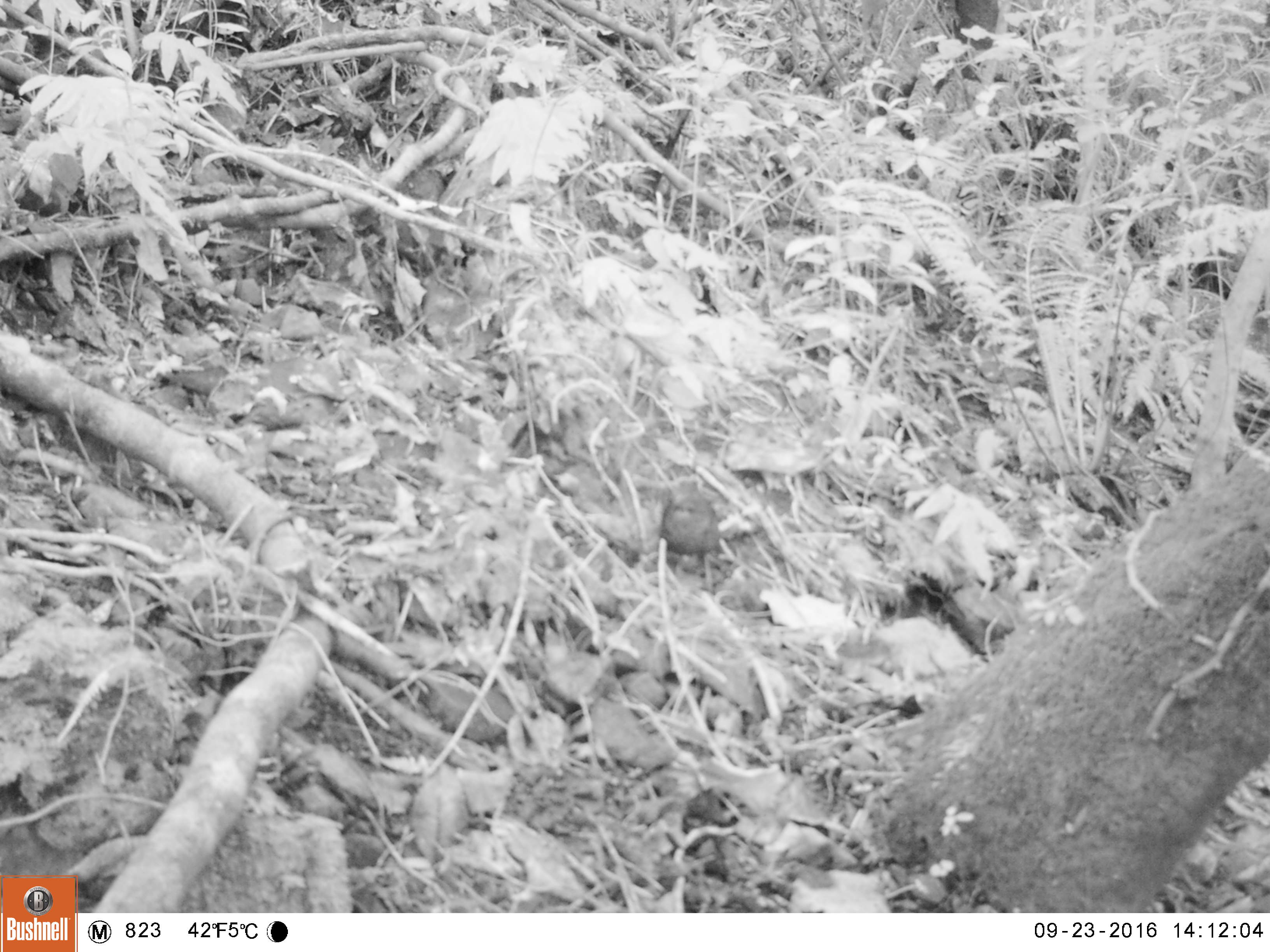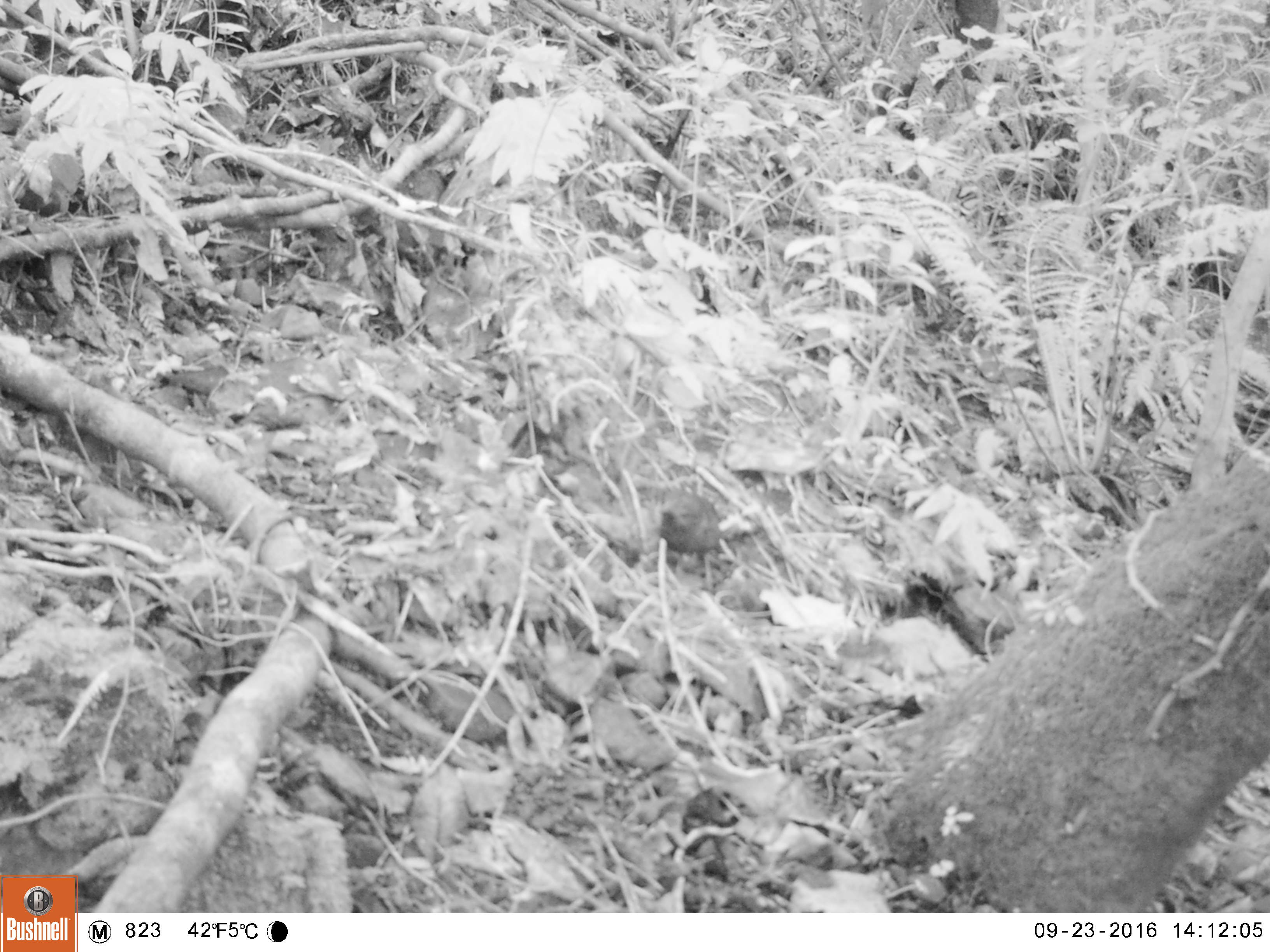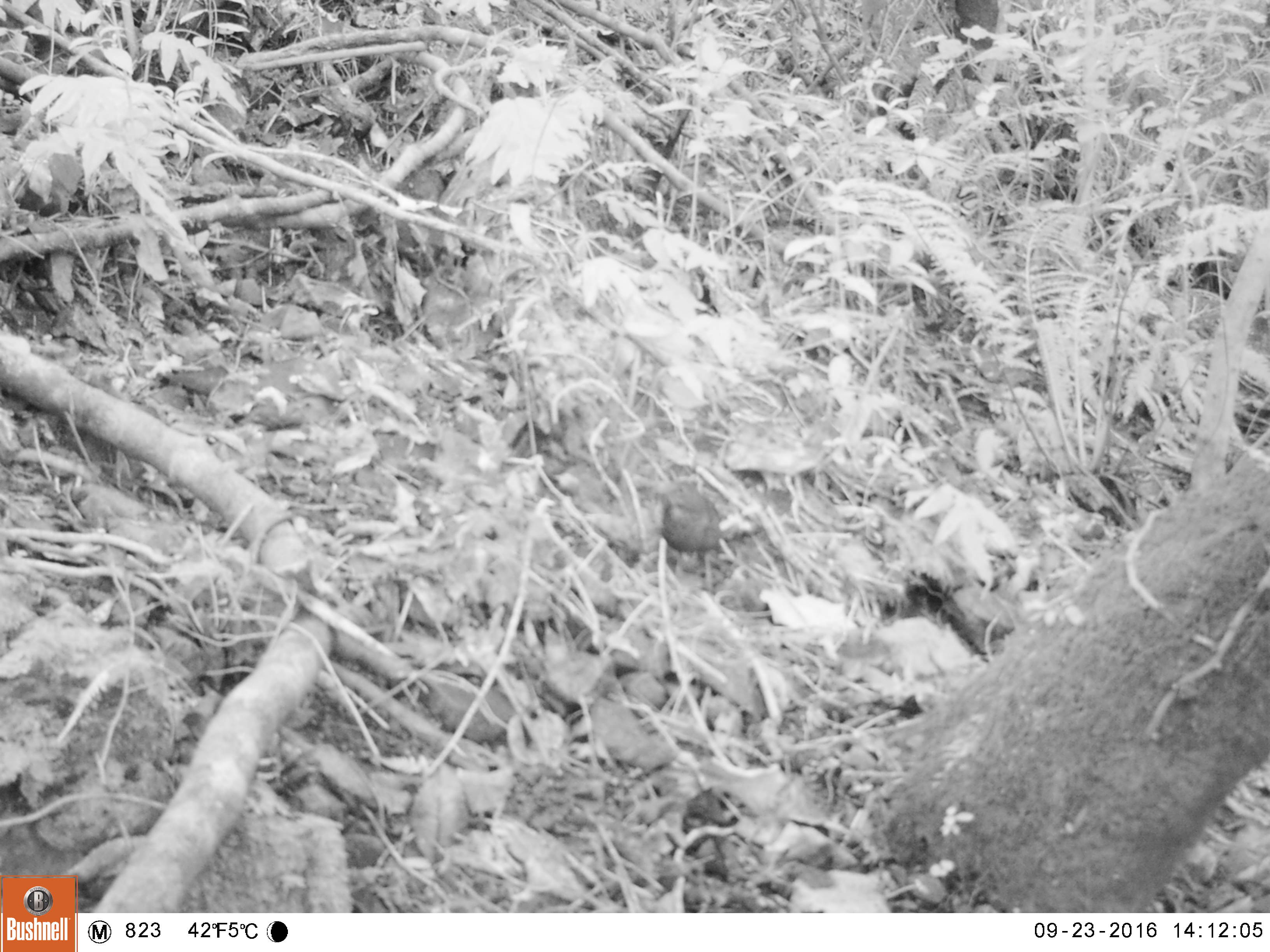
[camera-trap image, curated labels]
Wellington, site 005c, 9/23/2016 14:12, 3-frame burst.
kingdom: Animalia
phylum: Chordata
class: Aves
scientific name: Aves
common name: bird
Bird (Aves).